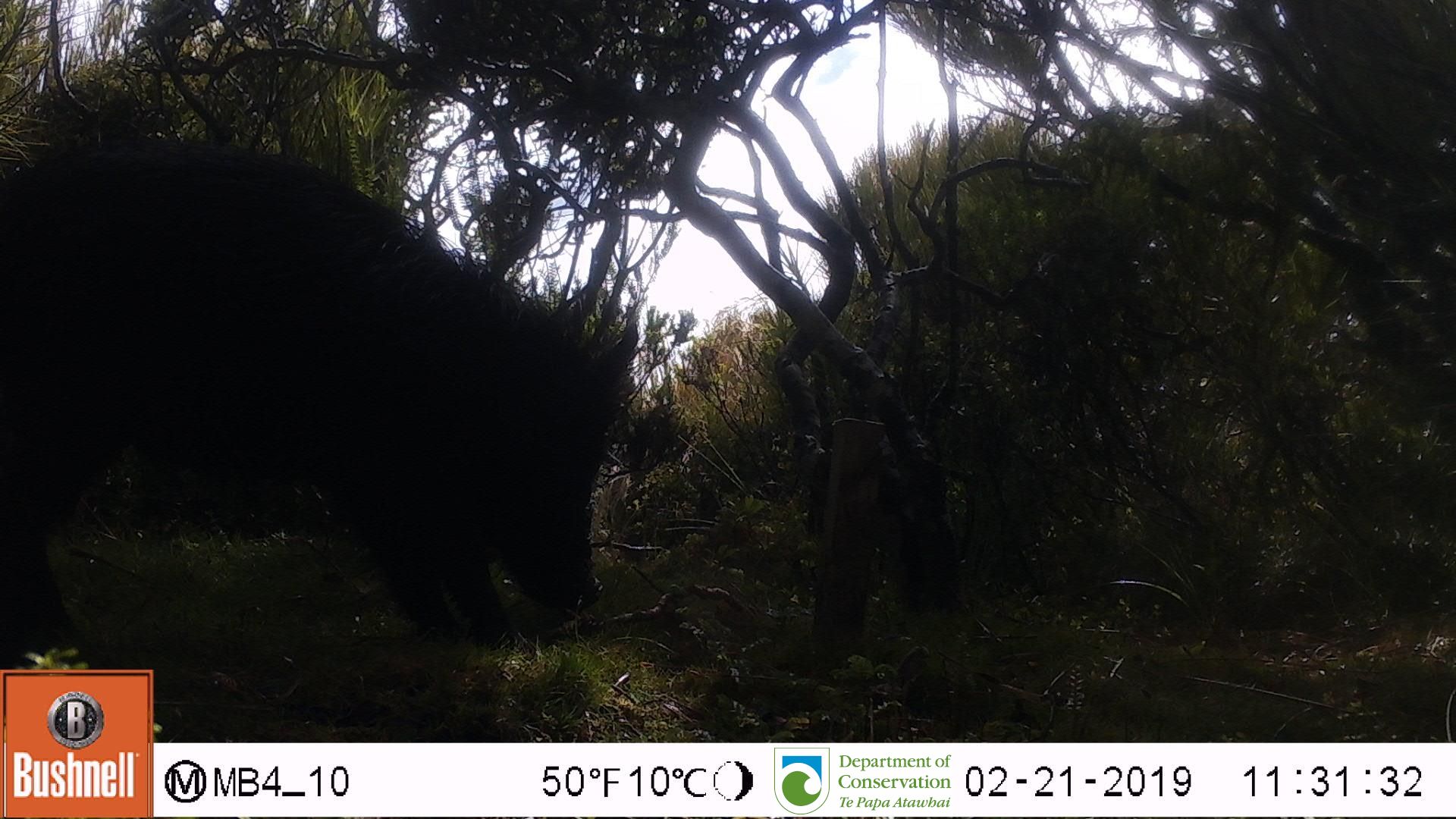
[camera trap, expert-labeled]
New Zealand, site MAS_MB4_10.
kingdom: Animalia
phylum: Chordata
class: Mammalia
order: Artiodactyla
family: Suidae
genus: Sus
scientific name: Sus scrofa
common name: pig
Pig (Sus scrofa).